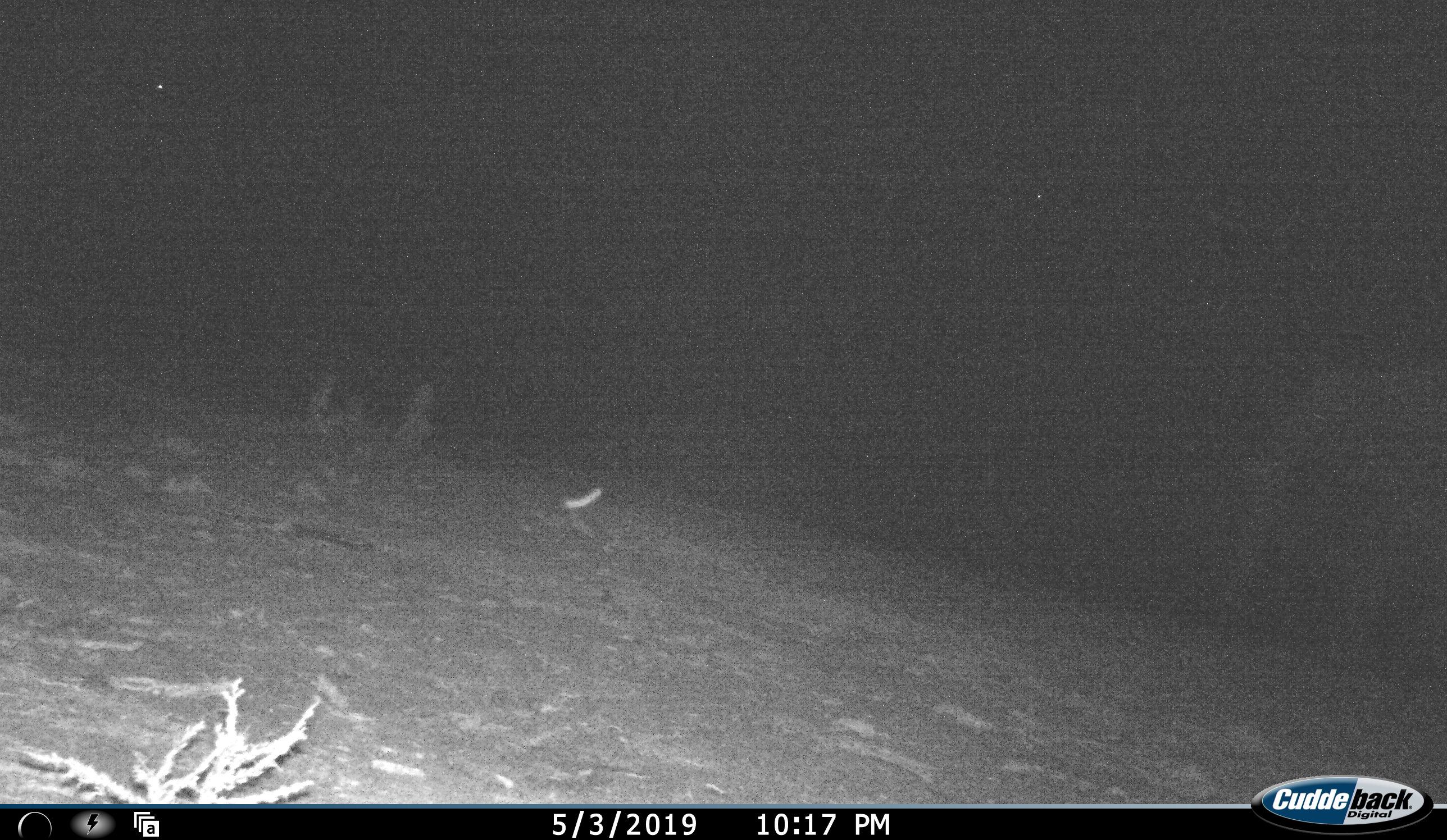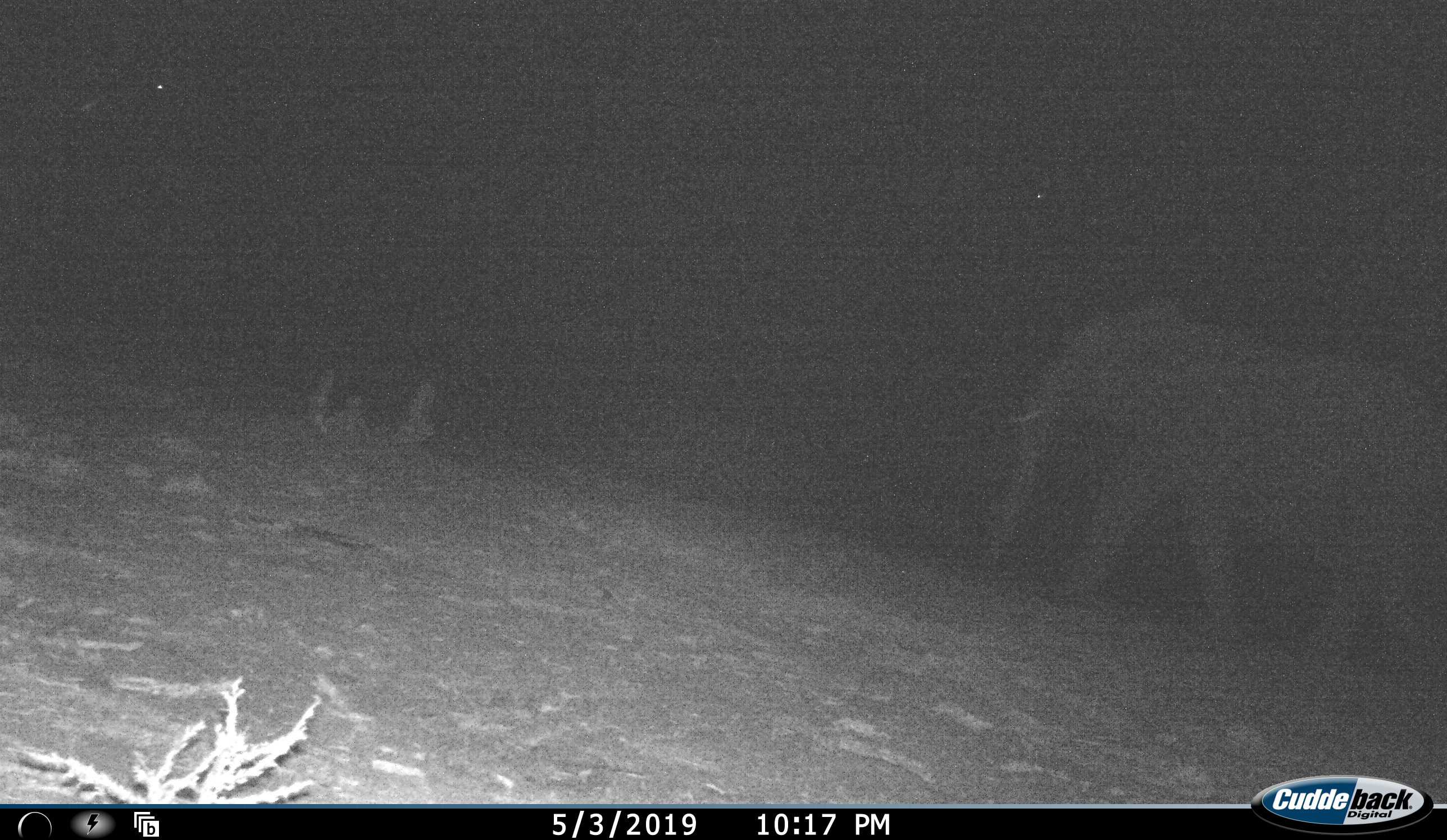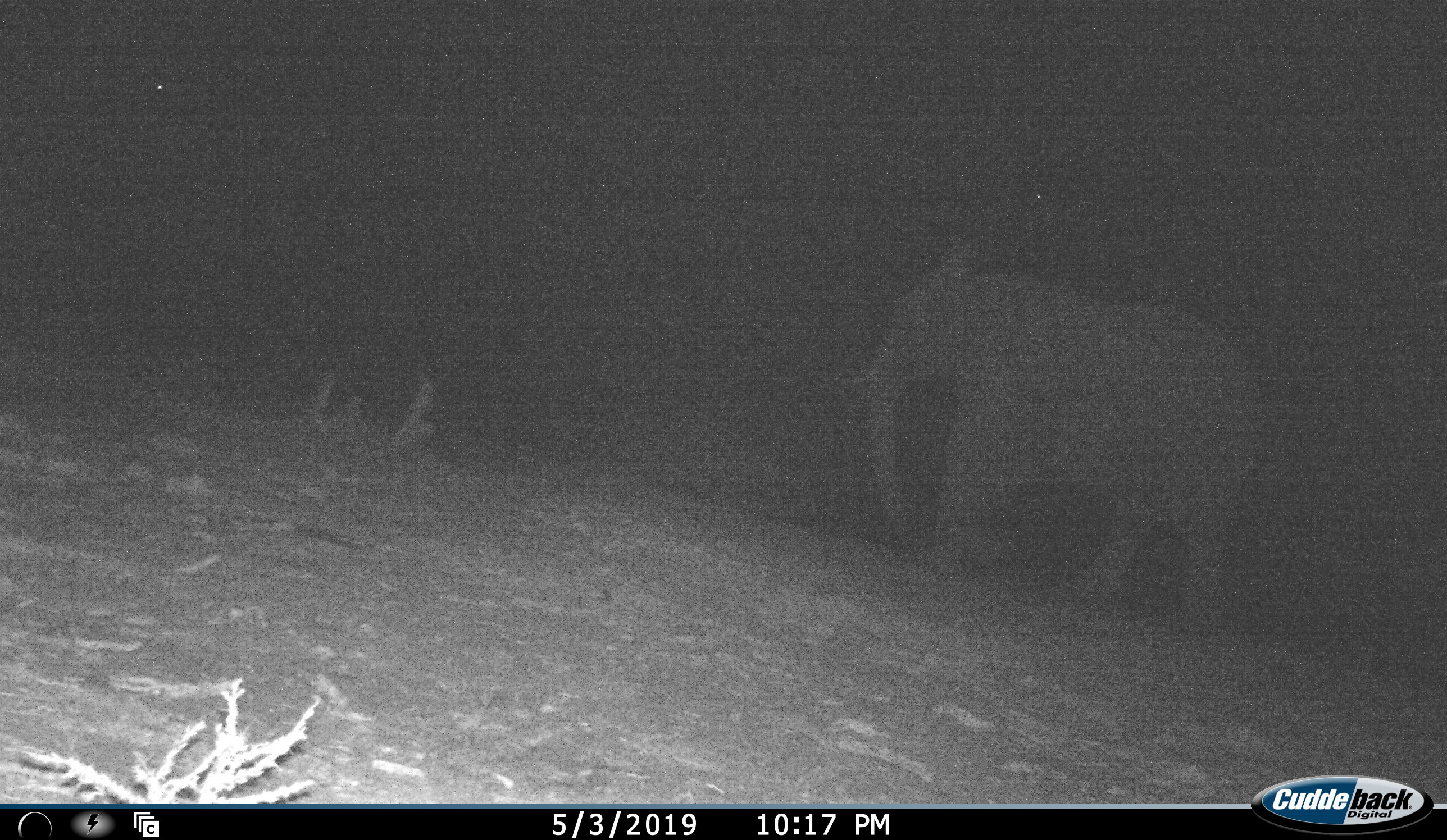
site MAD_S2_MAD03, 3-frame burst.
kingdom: Animalia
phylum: Chordata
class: Mammalia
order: Proboscidea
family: Elephantidae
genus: Loxodonta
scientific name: Loxodonta africana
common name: african bush elephant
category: elephant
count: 1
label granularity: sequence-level